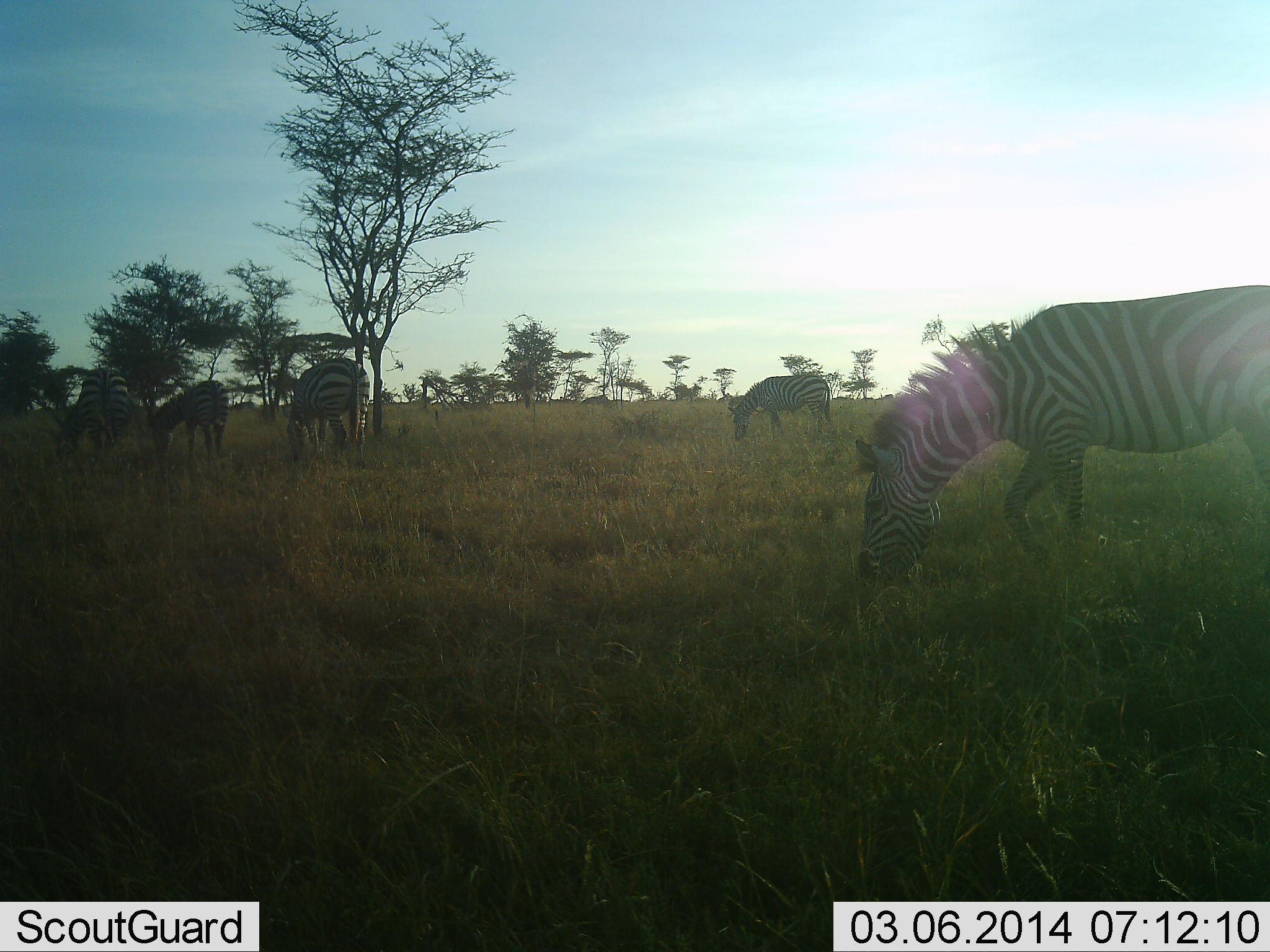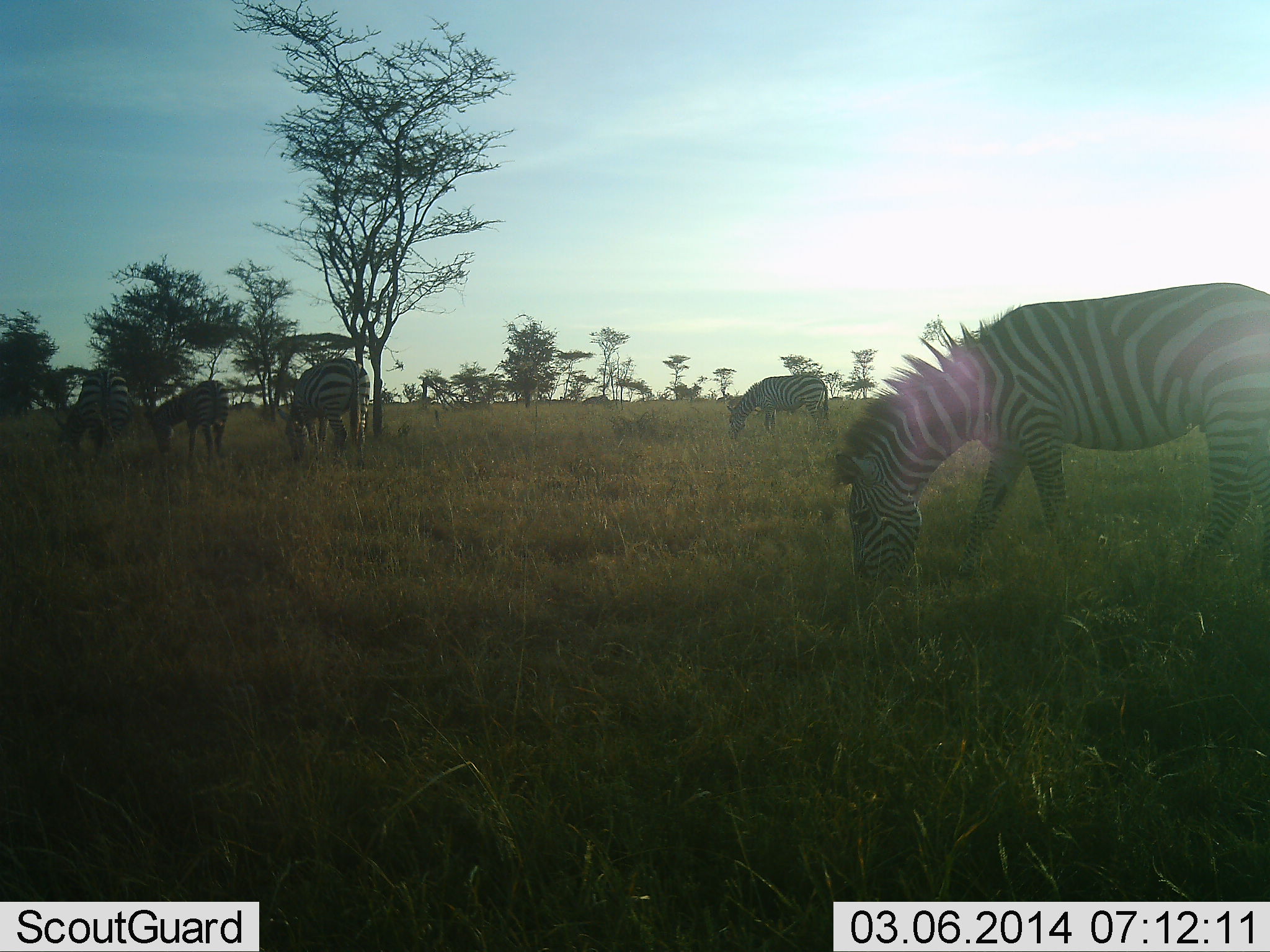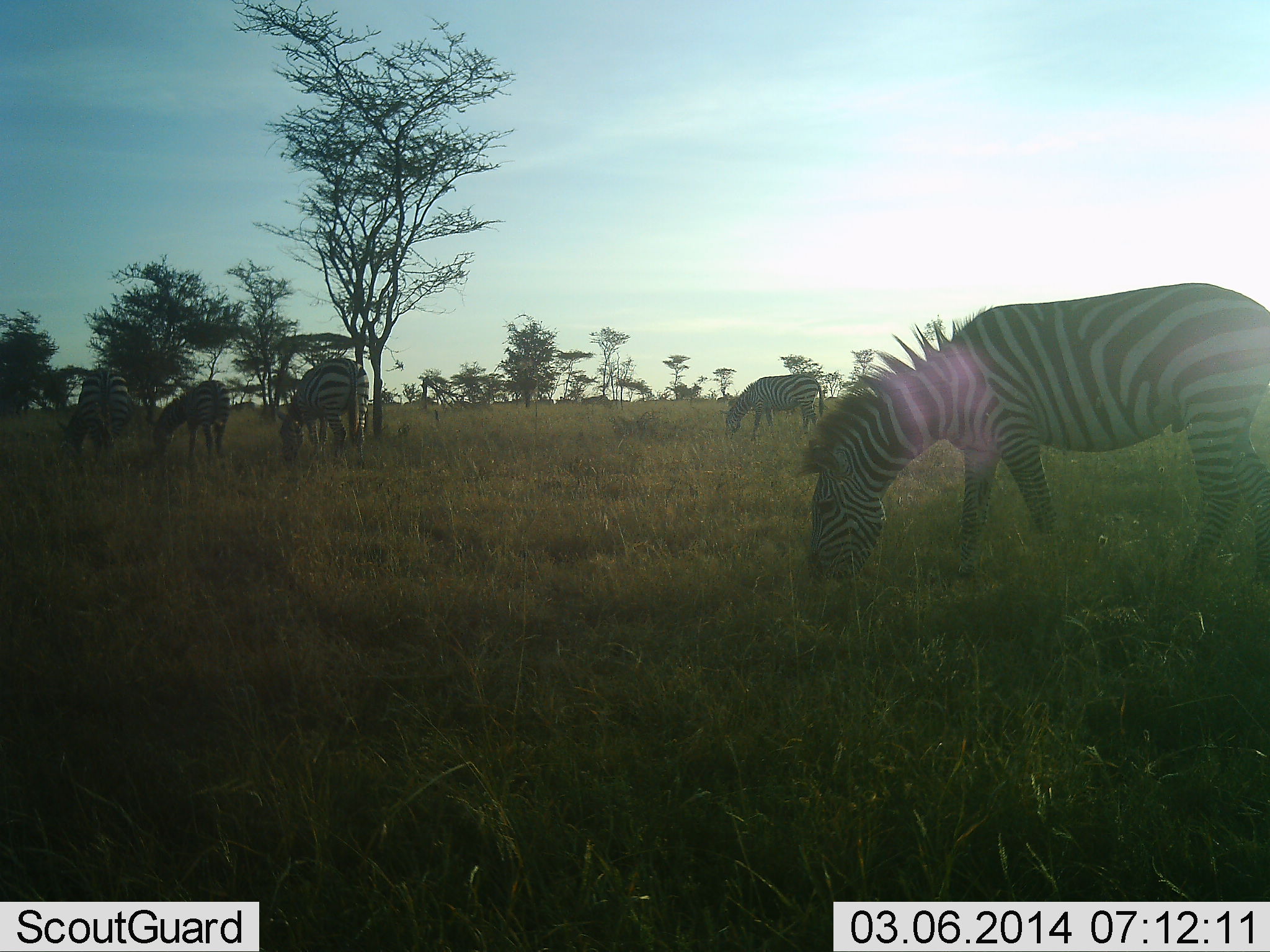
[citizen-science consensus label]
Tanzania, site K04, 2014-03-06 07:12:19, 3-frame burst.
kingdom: Animalia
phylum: Chordata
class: Mammalia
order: Perissodactyla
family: Equidae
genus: Equus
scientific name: Equus quagga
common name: plains zebra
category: zebra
Zebra (plains zebra) (Equus quagga), count 5. Behavior (volunteer vote fractions): standing 21%, resting 3%, moving 19%, interacting 2%. Young present (vote fraction): 2%. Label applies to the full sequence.